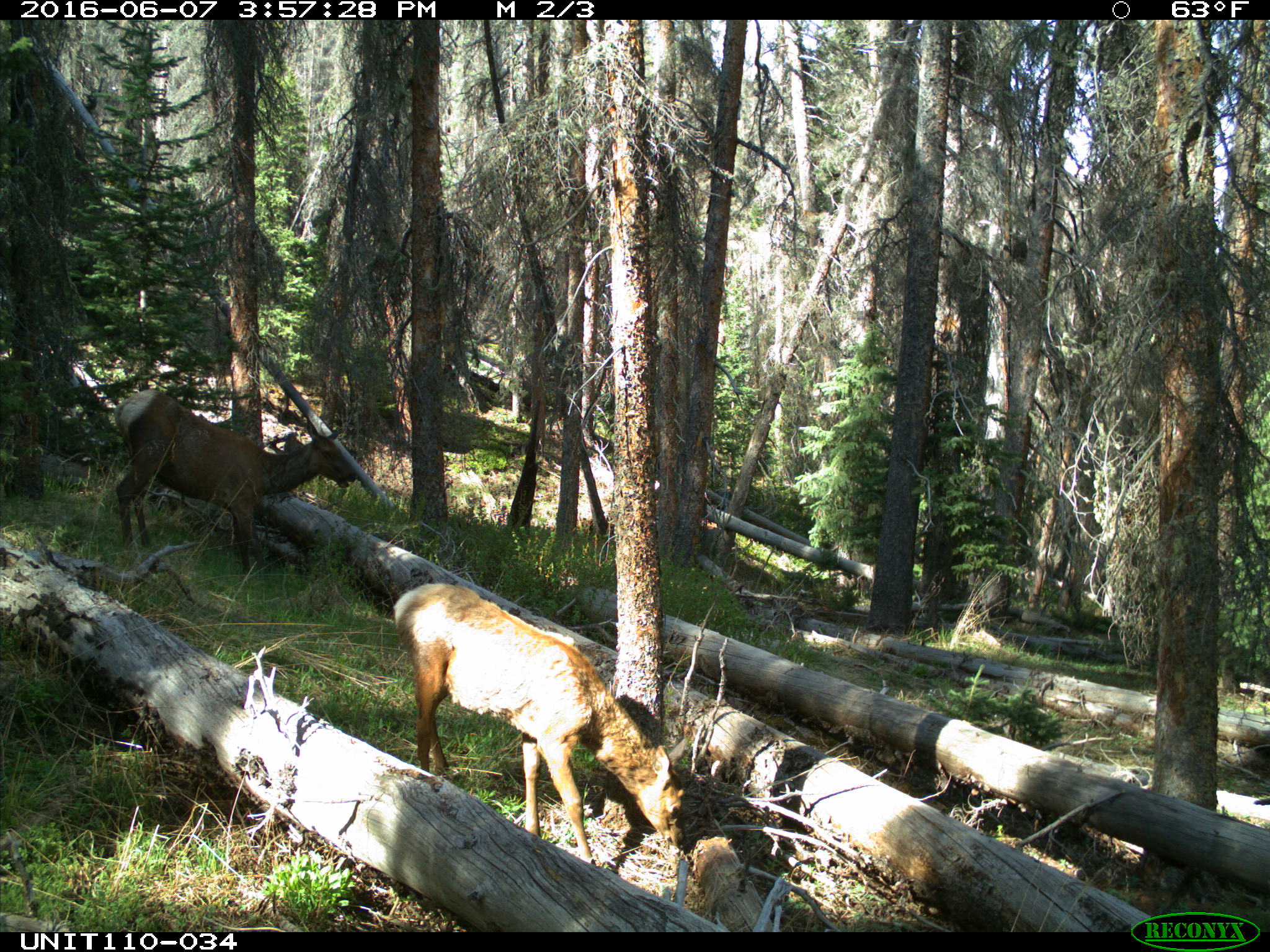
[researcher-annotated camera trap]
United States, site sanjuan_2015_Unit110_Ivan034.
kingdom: Animalia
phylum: Chordata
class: Mammalia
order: Artiodactyla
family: Cervidae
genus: Cervus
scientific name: Cervus elaphus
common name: red deer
Cervus elaphus (red deer).